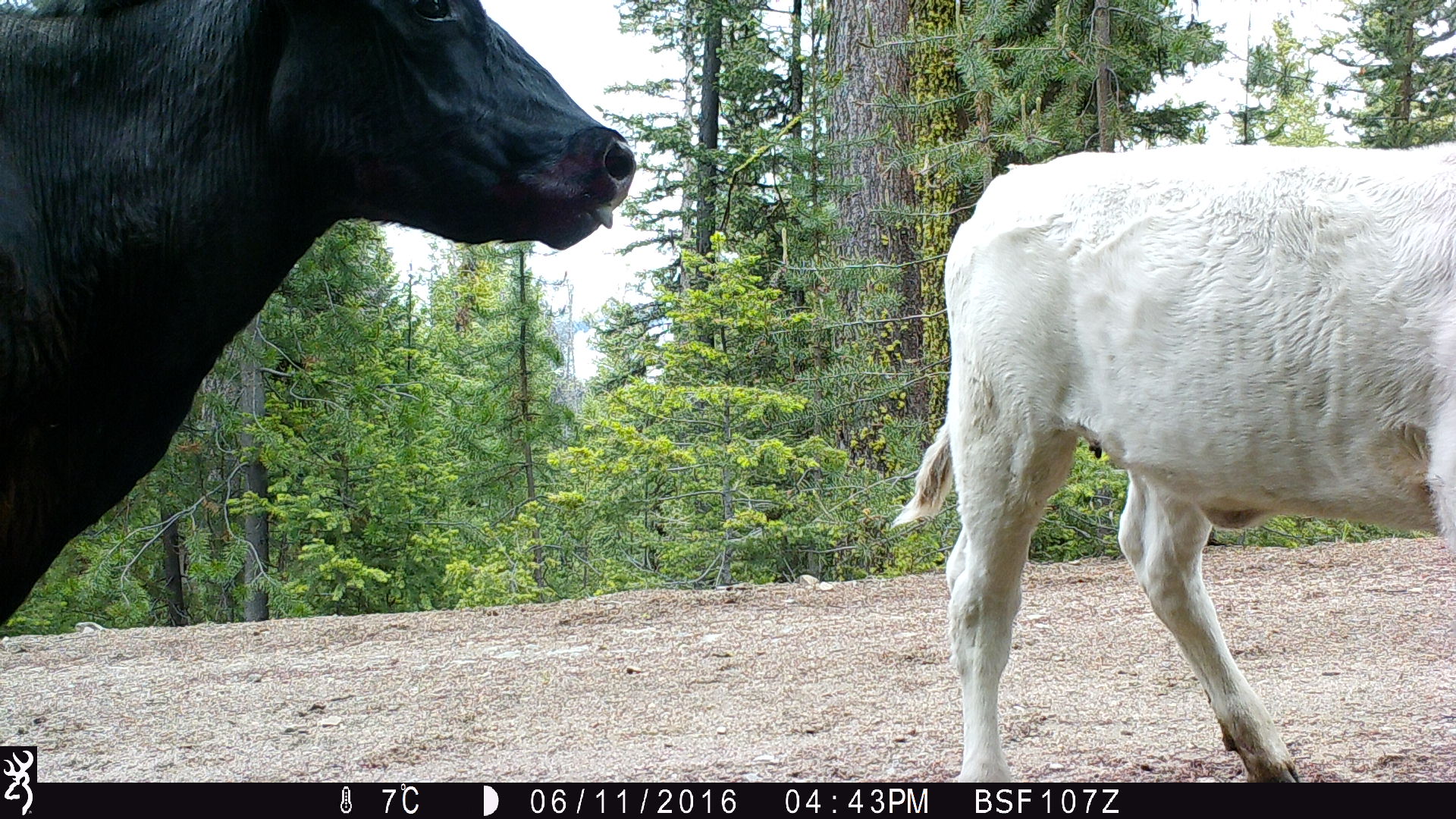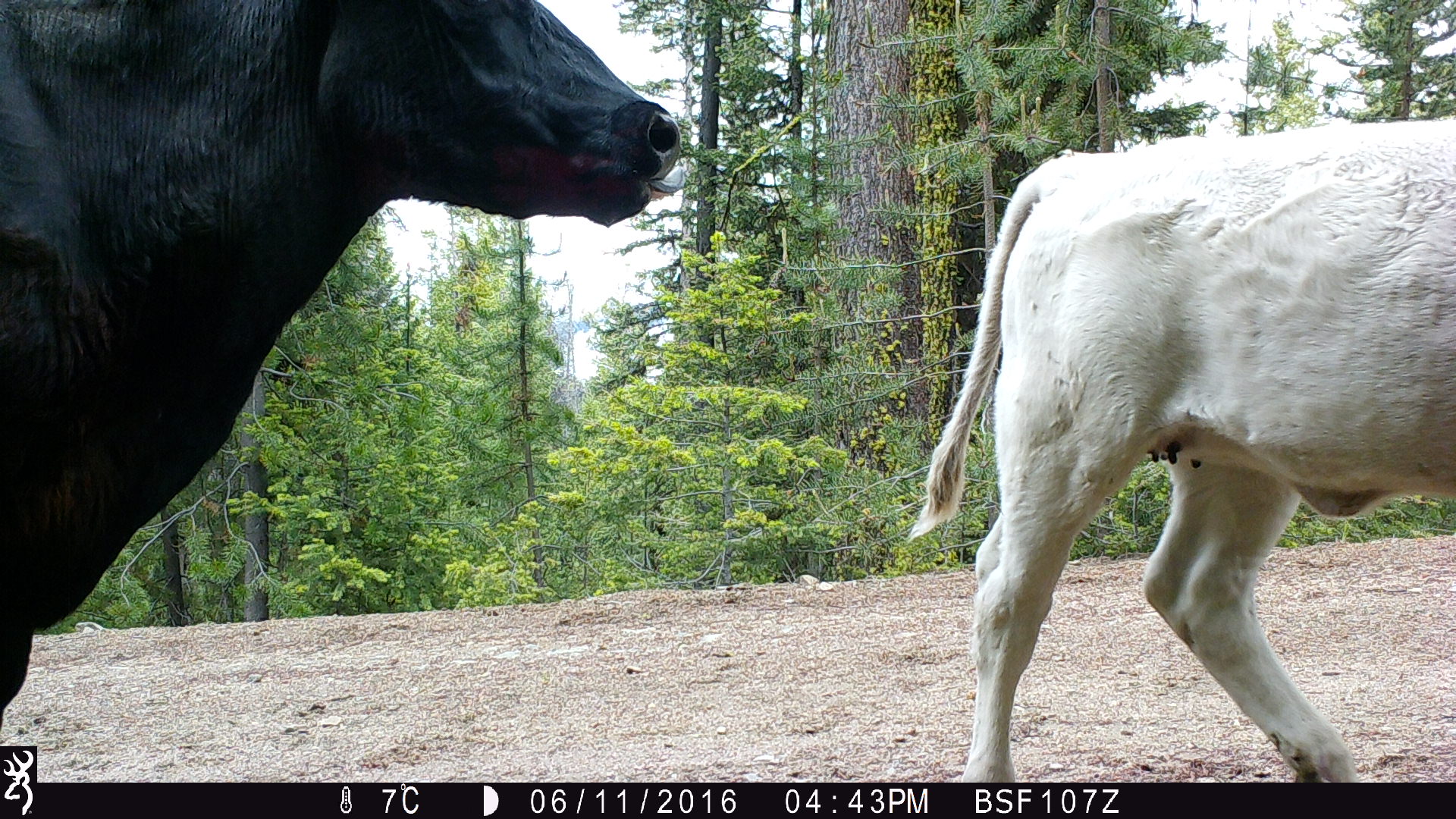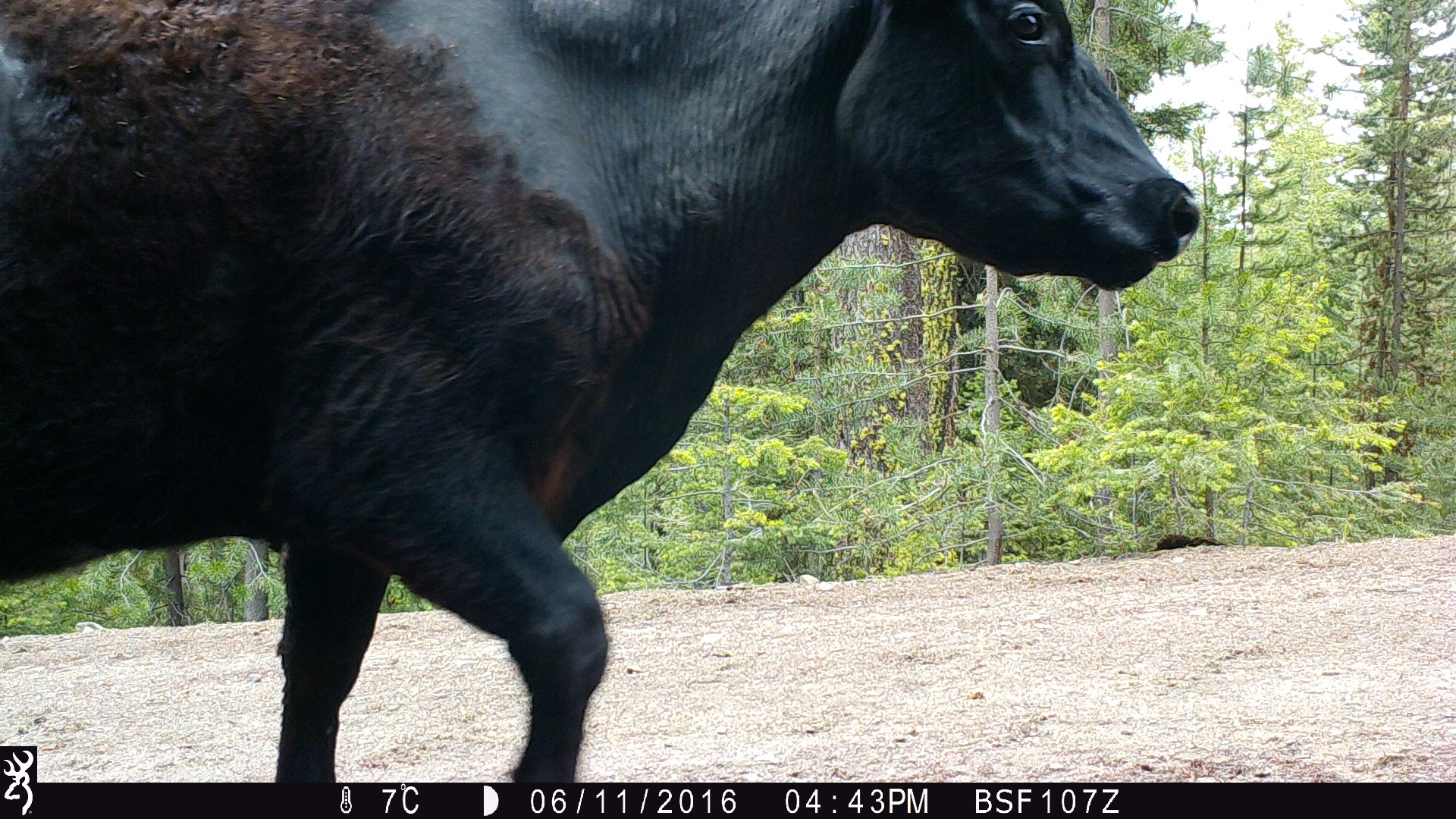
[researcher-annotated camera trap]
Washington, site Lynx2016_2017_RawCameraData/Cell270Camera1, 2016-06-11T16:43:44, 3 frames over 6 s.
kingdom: Animalia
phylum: Chordata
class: Mammalia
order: Artiodactyla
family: Bovidae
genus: Bos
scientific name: Bos taurus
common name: domestic cattle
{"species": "domestic cattle (Bos taurus)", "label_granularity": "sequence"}